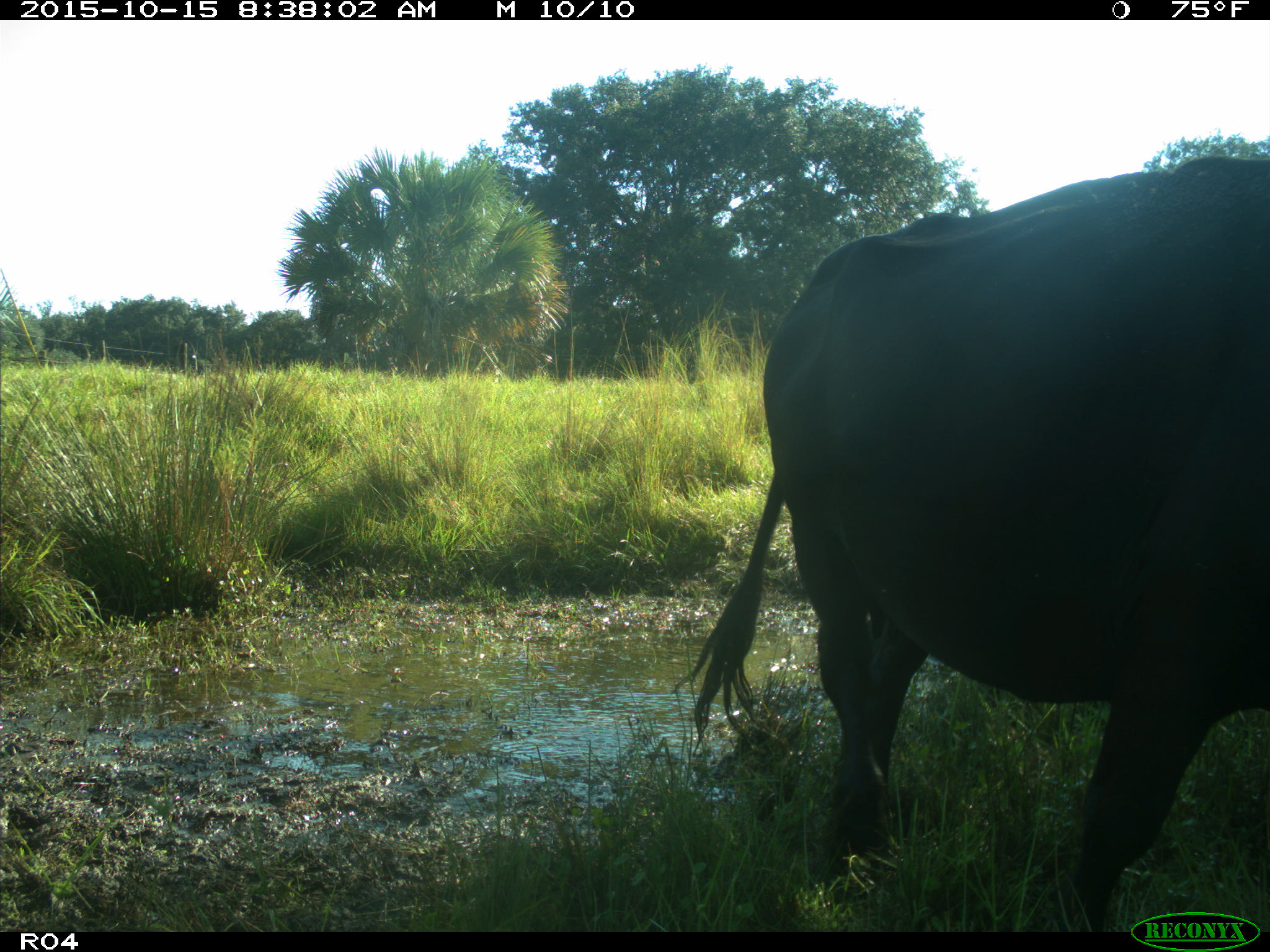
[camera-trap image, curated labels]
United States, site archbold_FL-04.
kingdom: Animalia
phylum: Chordata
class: Mammalia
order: Artiodactyla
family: Bovidae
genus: Bos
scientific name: Bos taurus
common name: domestic cow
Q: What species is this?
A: Bos taurus (domestic cow).